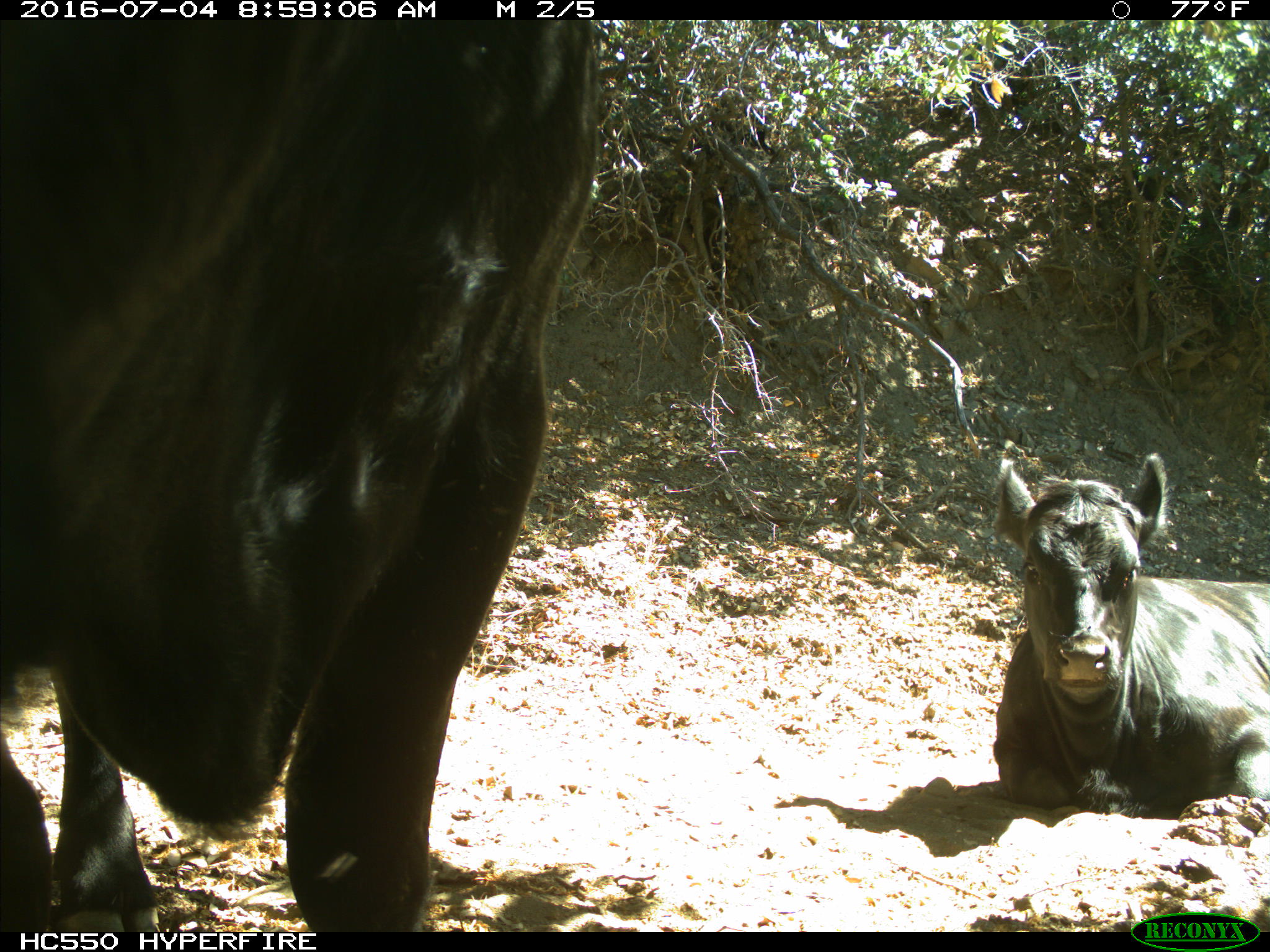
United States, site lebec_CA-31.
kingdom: Animalia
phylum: Chordata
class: Mammalia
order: Artiodactyla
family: Bovidae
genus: Bos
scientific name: Bos taurus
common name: domestic cow